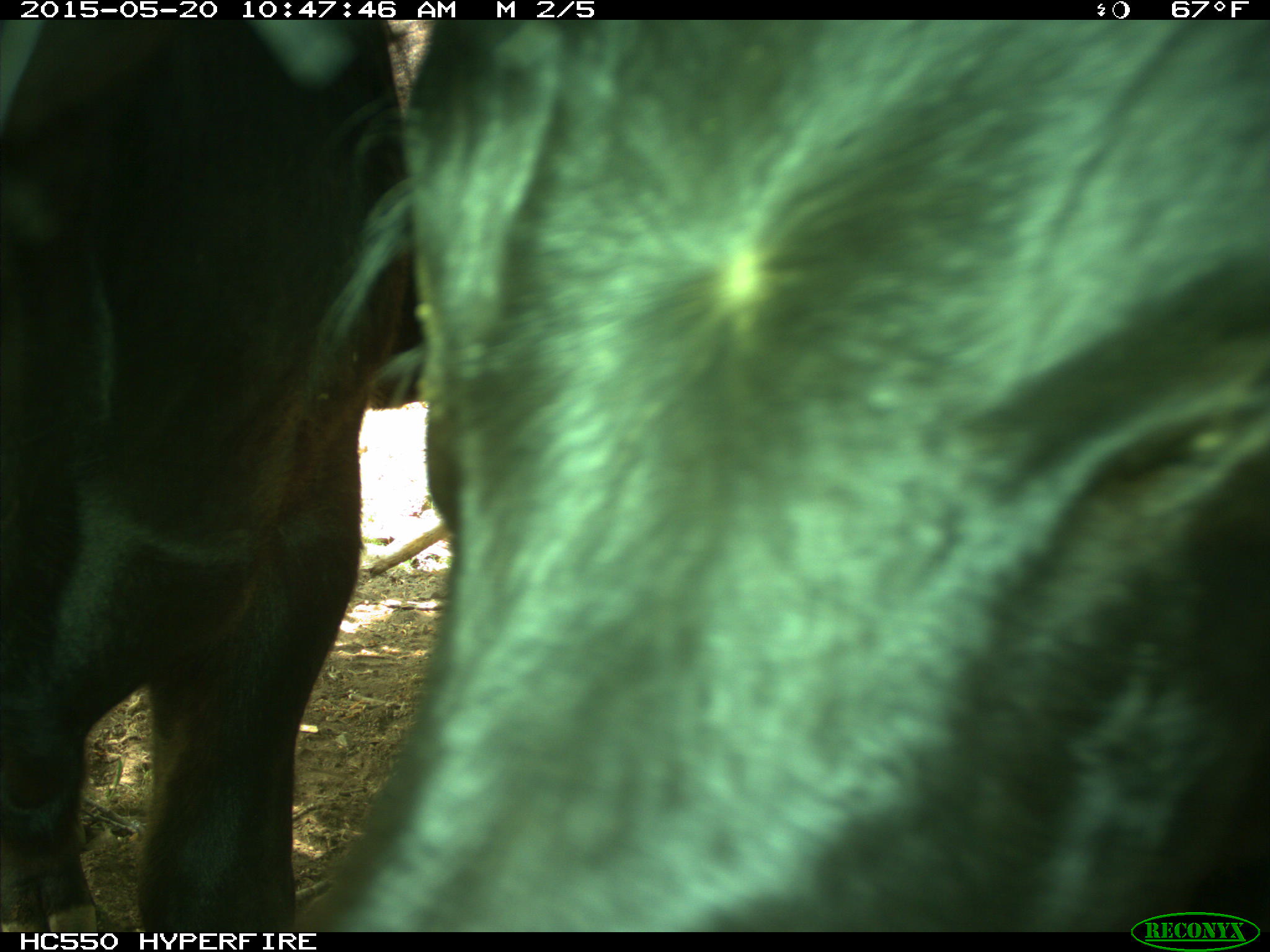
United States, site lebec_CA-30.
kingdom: Animalia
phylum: Chordata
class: Mammalia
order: Artiodactyla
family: Bovidae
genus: Bos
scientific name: Bos taurus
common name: domestic cow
Bos taurus (domestic cow).